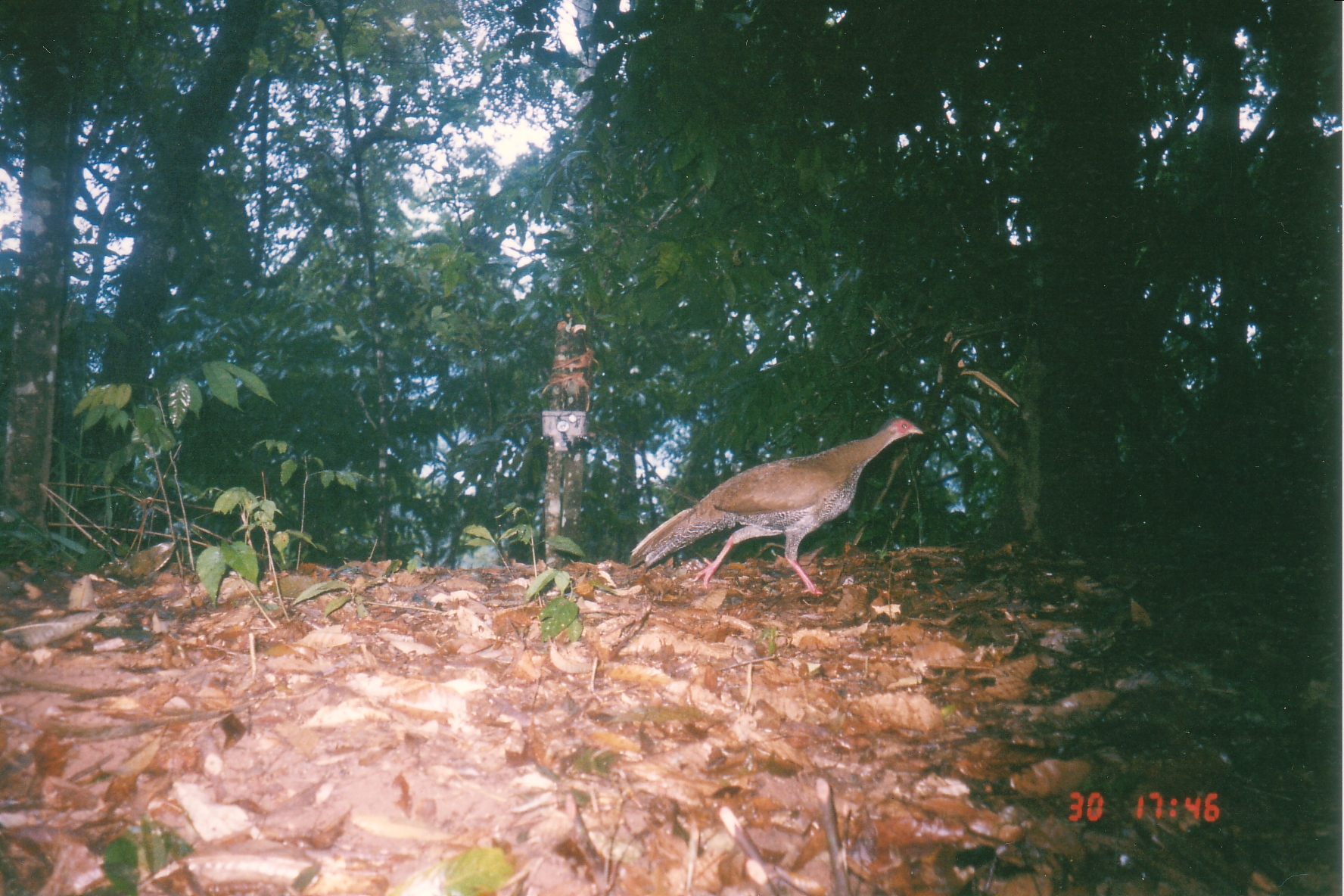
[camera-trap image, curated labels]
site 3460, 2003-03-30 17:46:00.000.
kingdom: Animalia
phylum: Chordata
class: Aves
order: Galliformes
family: Phasianidae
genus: Lophura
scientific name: Lophura nycthemera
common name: silver pheasant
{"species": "Lophura nycthemera (silver pheasant)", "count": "1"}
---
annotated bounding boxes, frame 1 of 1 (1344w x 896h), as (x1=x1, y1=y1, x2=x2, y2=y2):
lophura nycthemera: (x1=628, y1=417, x2=923, y2=601)